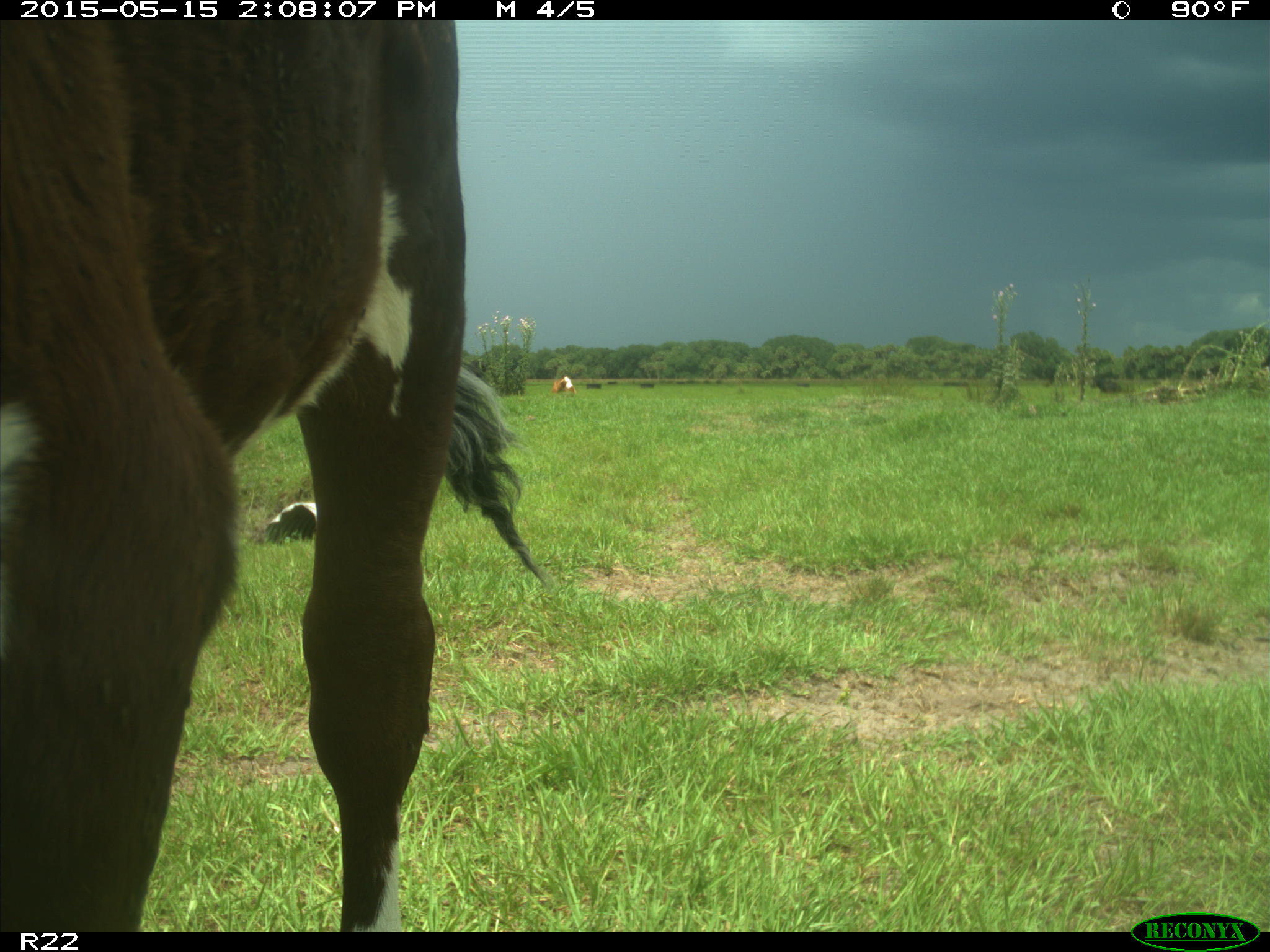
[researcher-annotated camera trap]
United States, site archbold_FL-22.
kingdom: Animalia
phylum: Chordata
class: Mammalia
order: Artiodactyla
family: Bovidae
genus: Bos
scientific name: Bos taurus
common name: domestic cow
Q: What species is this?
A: Bos taurus (domestic cow).